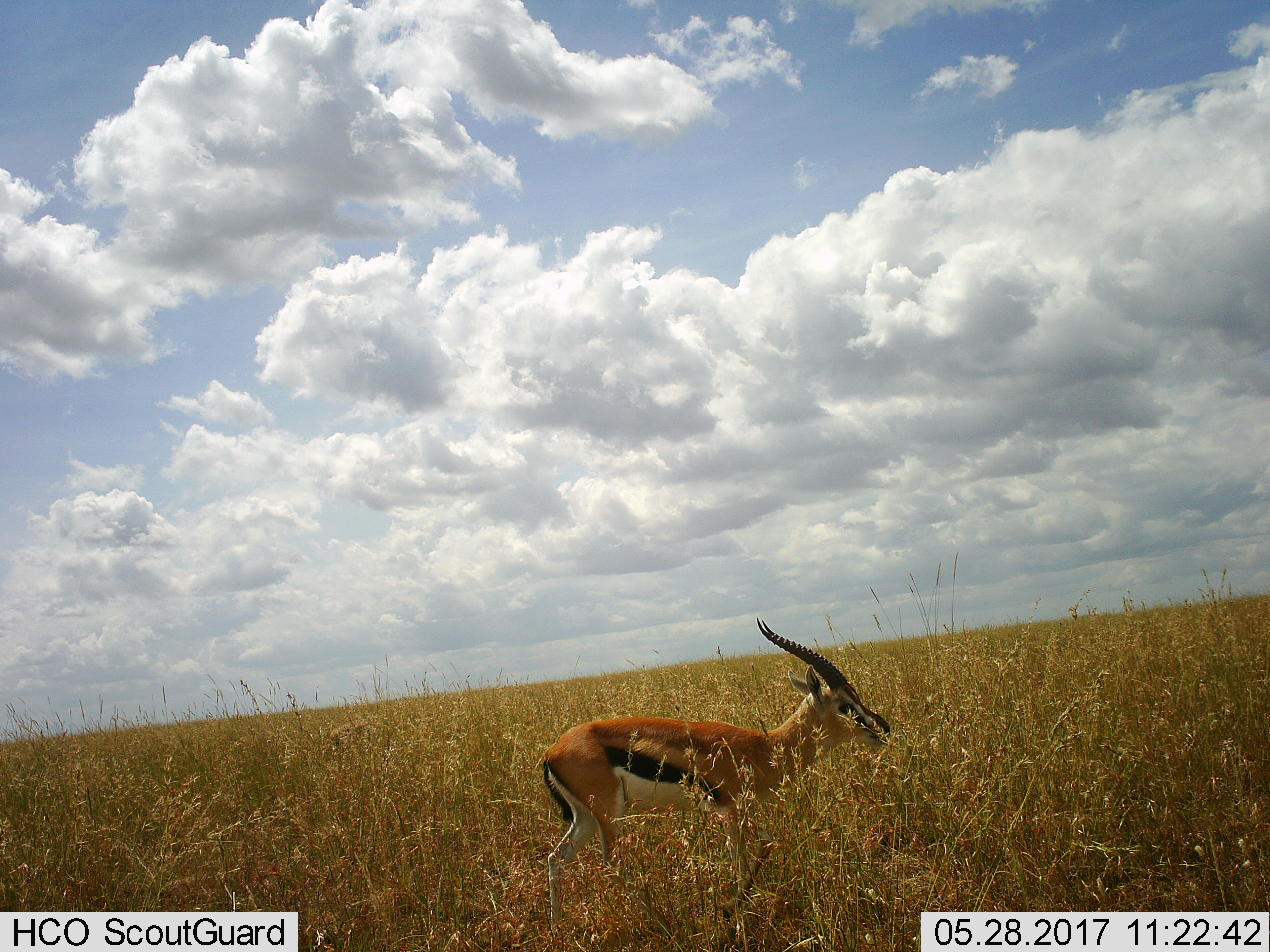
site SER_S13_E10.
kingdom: Animalia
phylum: Chordata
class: Mammalia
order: Artiodactyla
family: Bovidae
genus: Eudorcas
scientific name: Eudorcas thomsonii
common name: thomson's gazelle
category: gazellethomsons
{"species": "gazellethomsons (thomson's gazelle) (Eudorcas thomsonii)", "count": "1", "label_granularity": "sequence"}